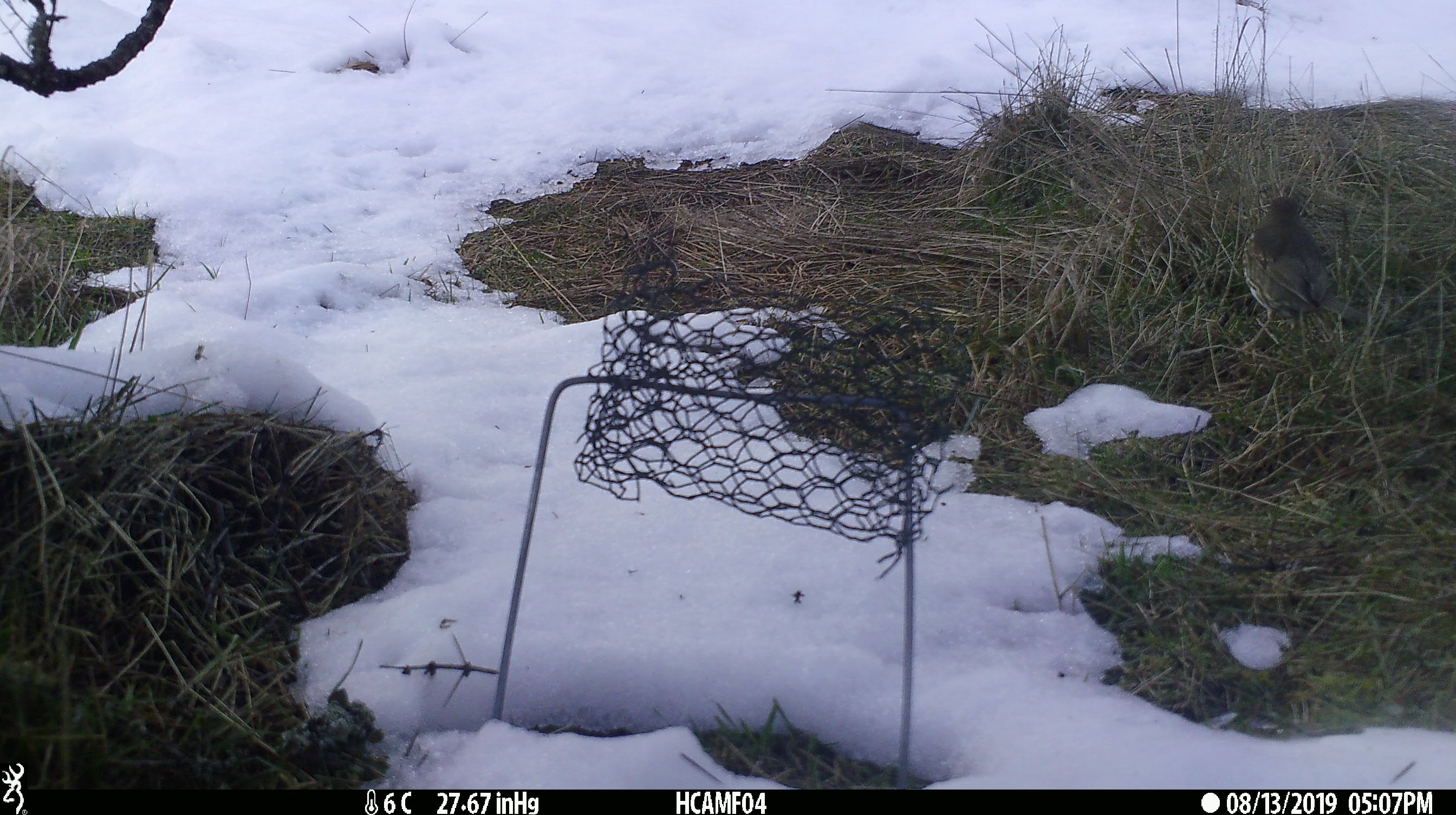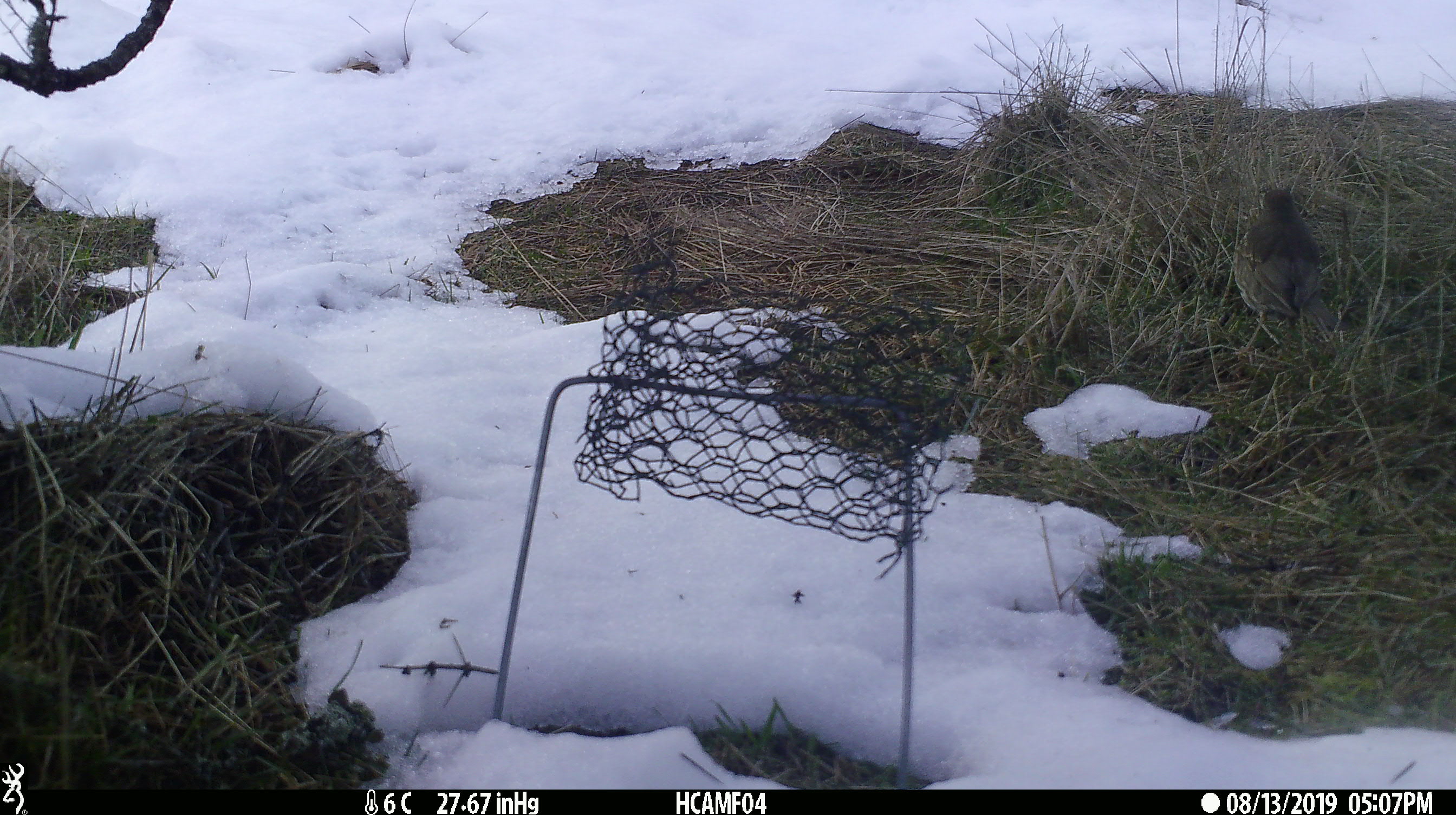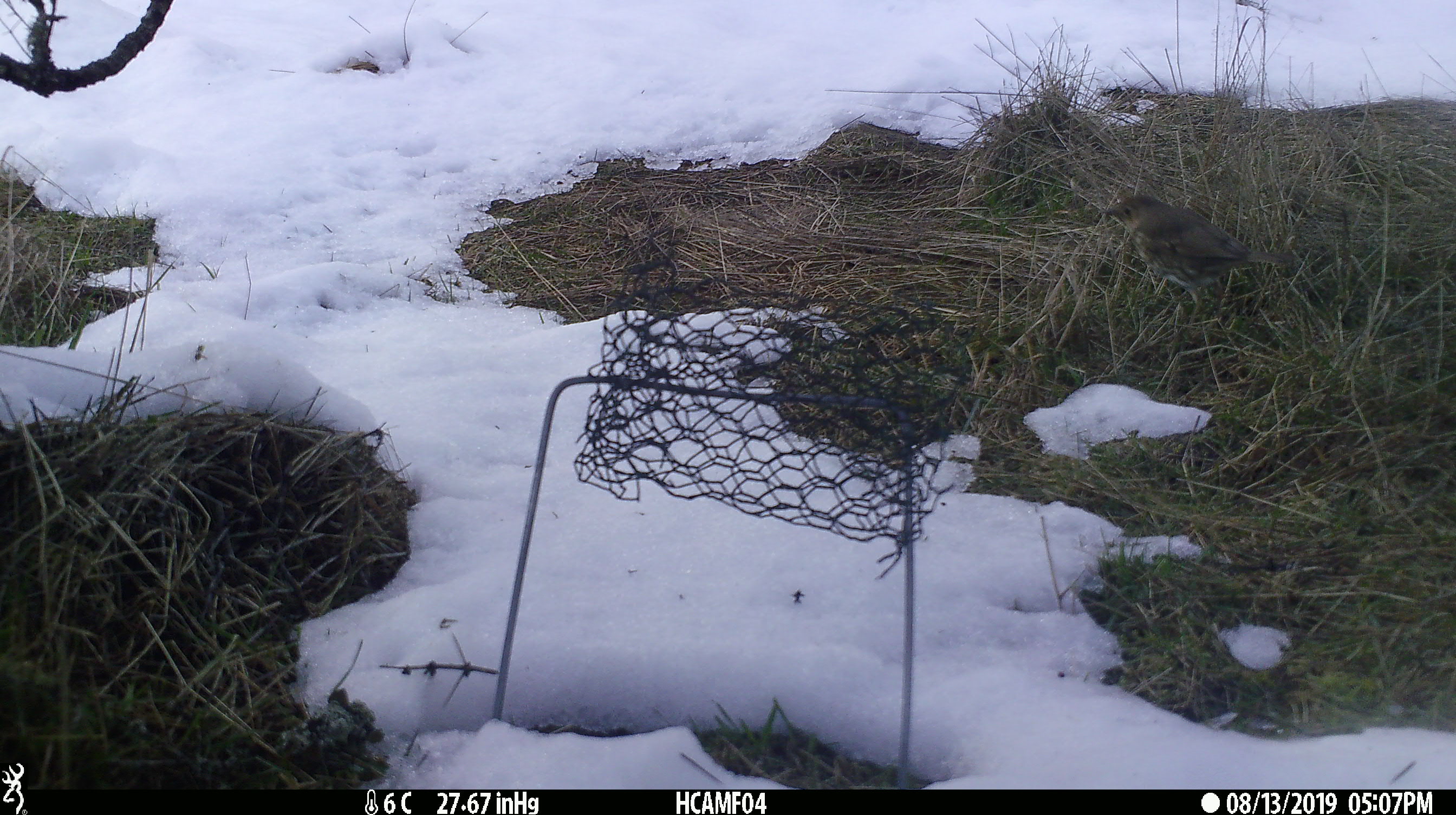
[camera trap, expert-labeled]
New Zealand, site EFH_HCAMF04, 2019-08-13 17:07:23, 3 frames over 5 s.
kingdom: Animalia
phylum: Chordata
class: Aves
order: Passeriformes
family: Turdidae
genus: Turdus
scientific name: Turdus philomelos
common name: song thrush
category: thrush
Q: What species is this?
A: Thrush (song thrush) (Turdus philomelos).